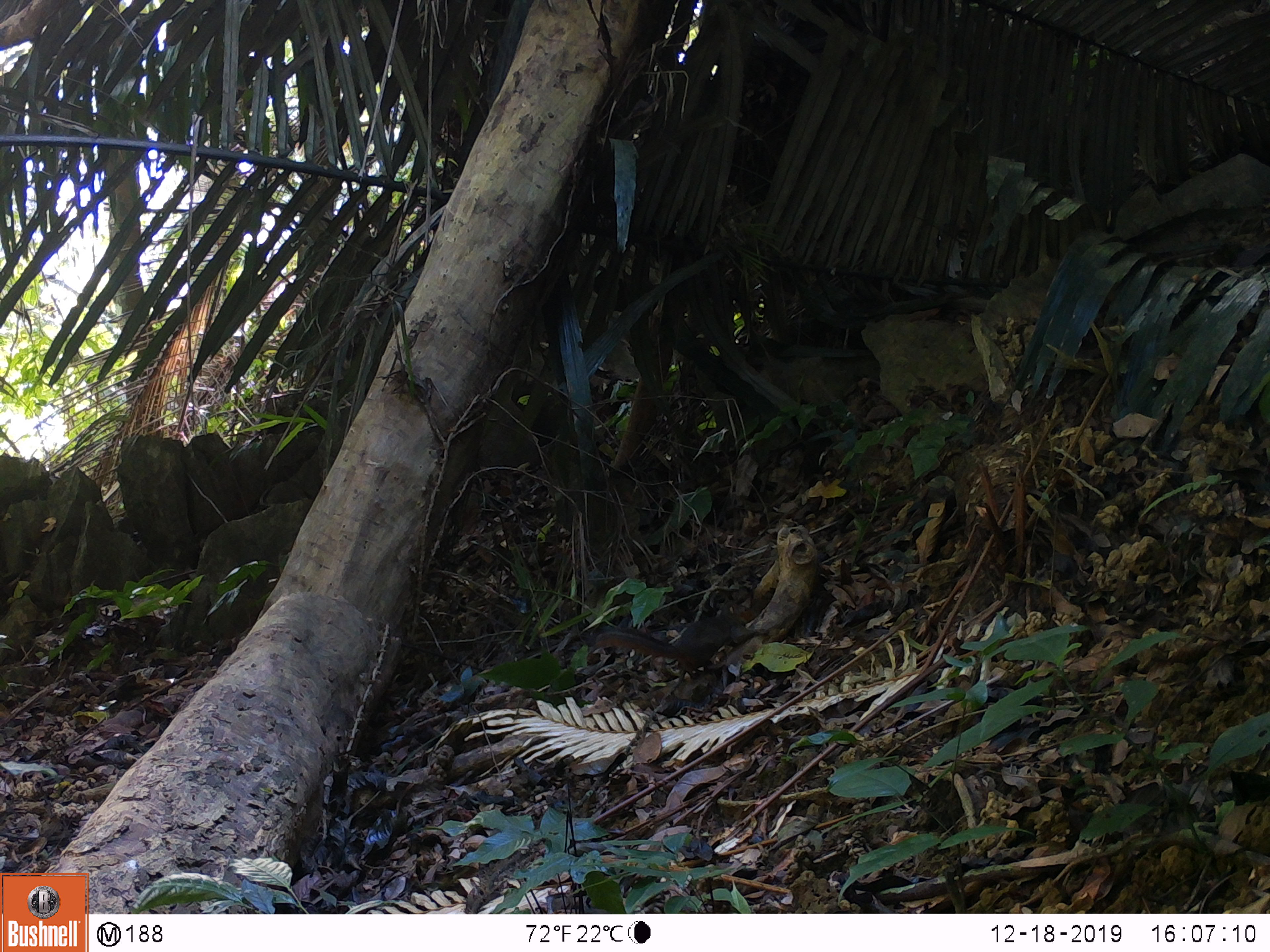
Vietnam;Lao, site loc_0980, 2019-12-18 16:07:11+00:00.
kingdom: Animalia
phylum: Chordata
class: Mammalia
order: Rodentia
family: Sciuridae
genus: Dremomys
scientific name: Dremomys rufigenis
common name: red-cheeked squirrel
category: red cheeked squirrel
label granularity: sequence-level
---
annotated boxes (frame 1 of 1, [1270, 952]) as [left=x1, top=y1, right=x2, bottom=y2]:
red cheeked squirrel: [left=586, top=602, right=770, bottom=677]